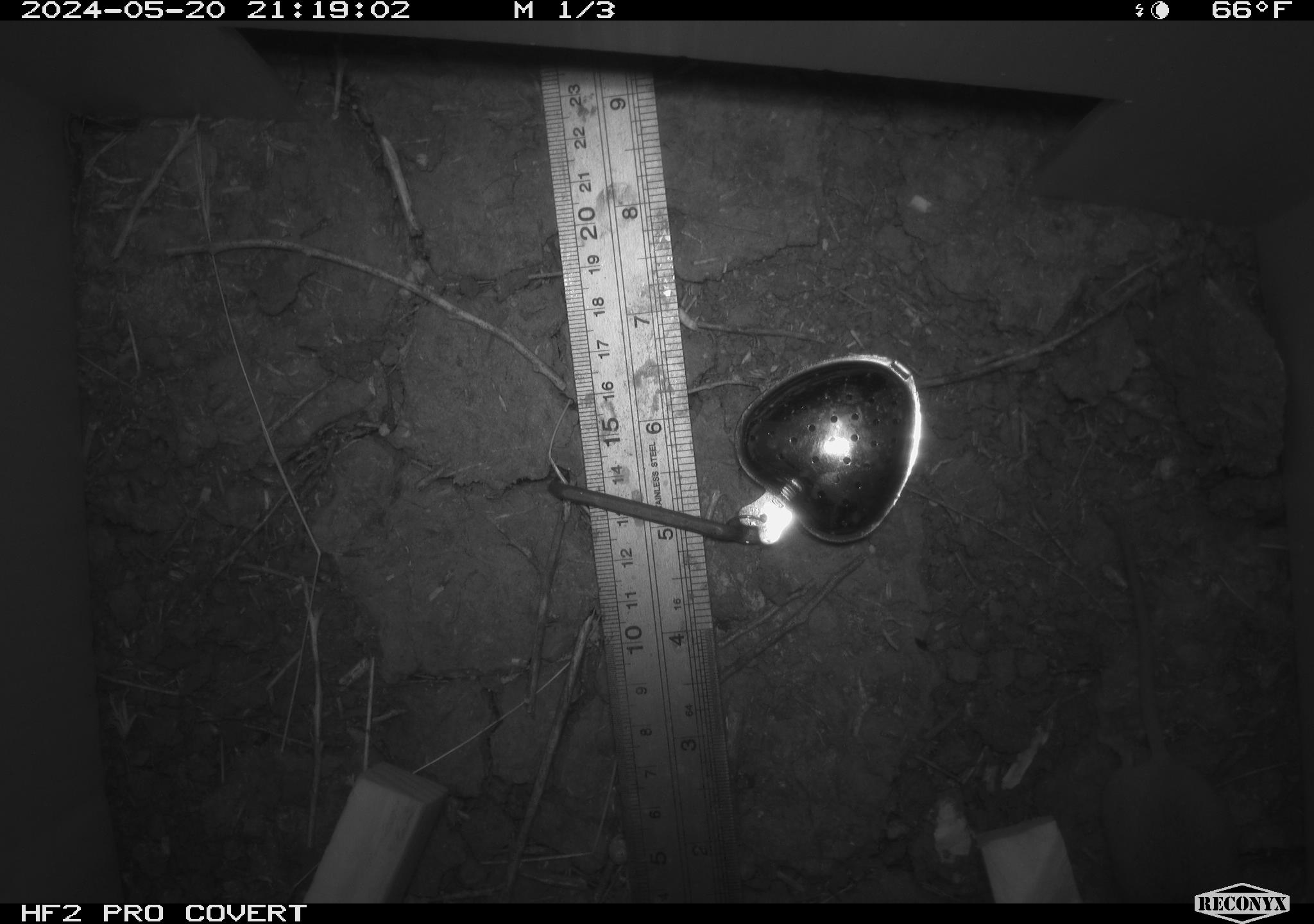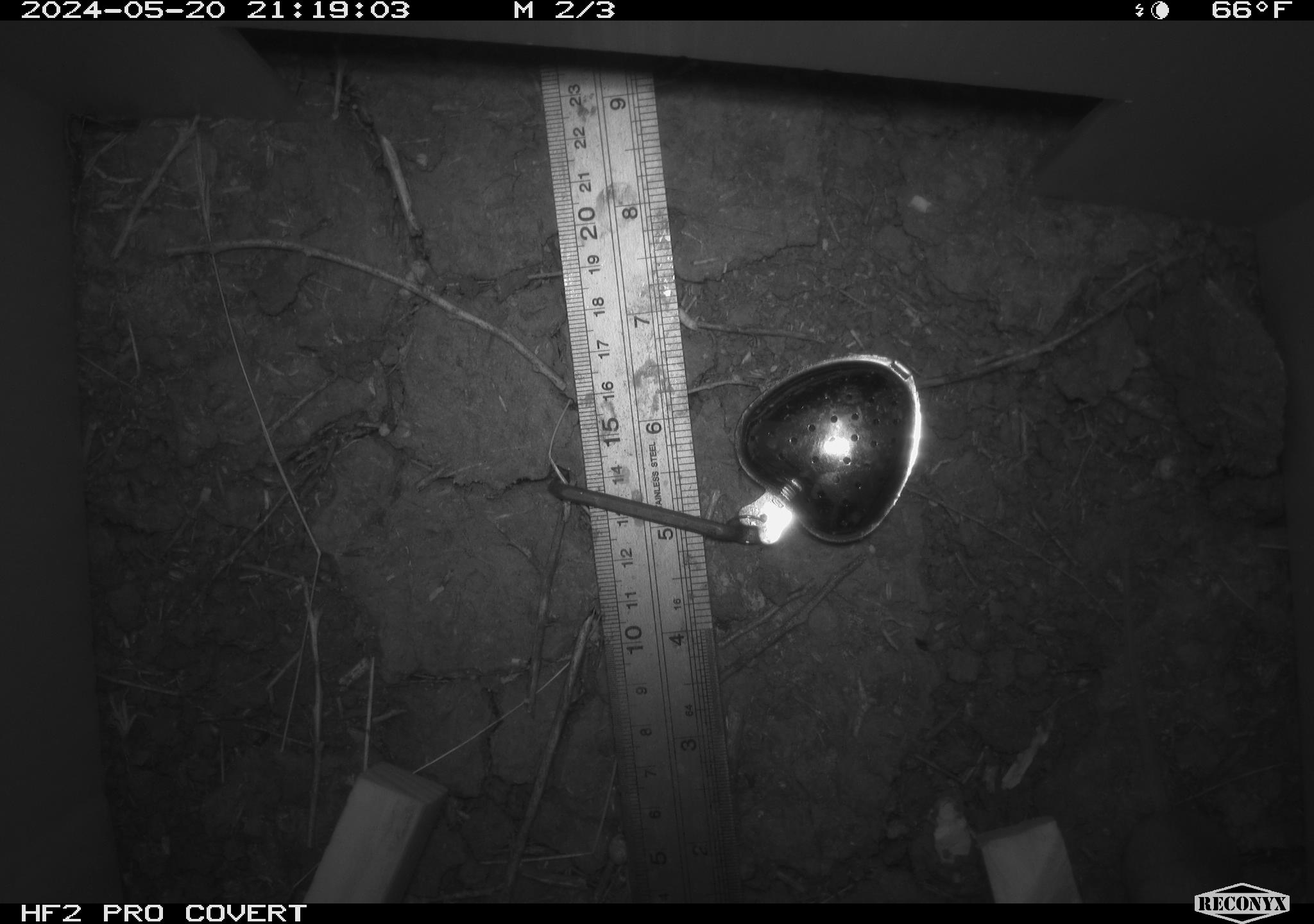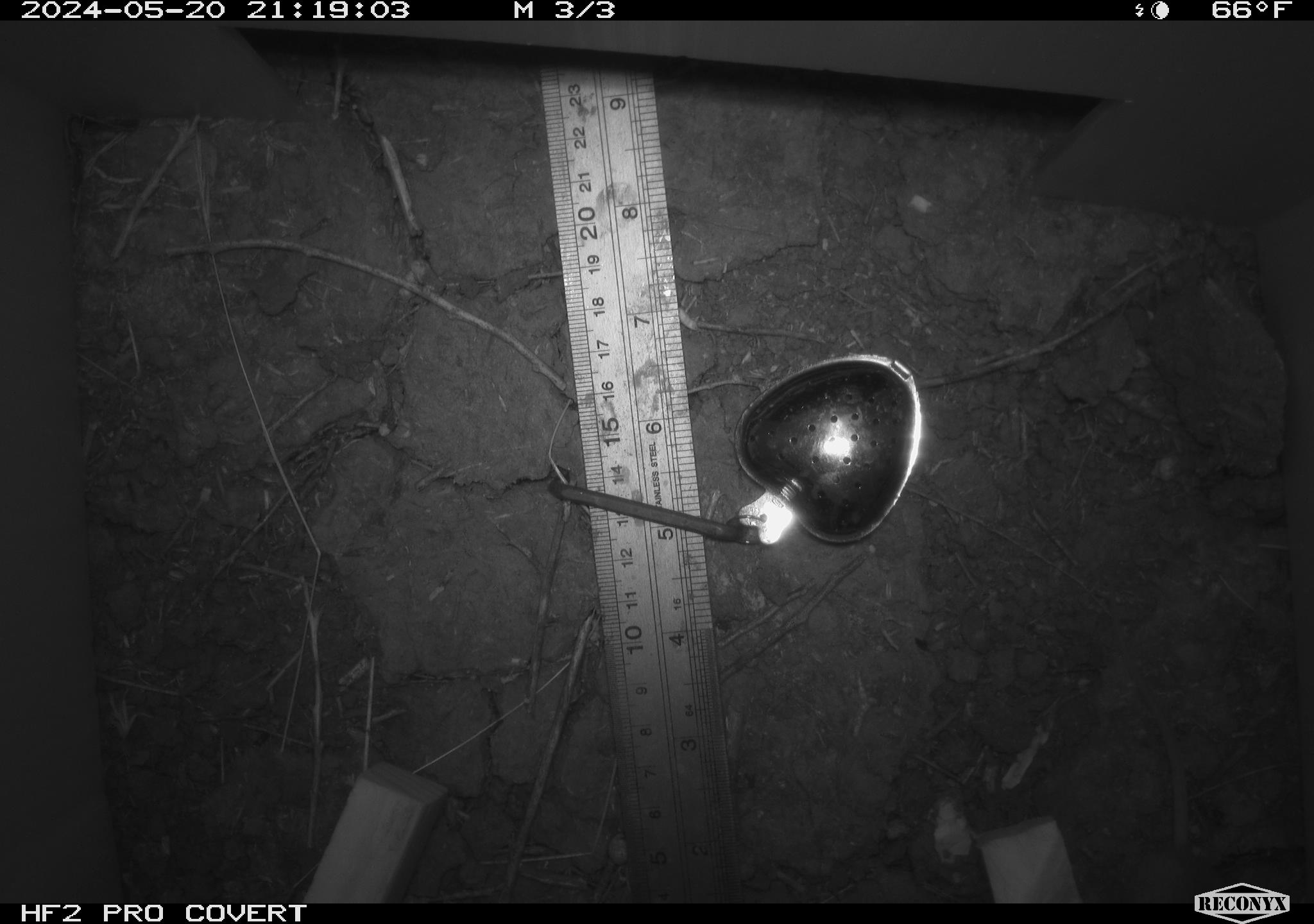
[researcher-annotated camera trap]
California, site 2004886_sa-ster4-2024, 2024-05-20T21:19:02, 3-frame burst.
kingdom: Animalia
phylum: Chordata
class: Mammalia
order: Rodentia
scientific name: Rodentia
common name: mouse species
Mouse species (Rodentia).